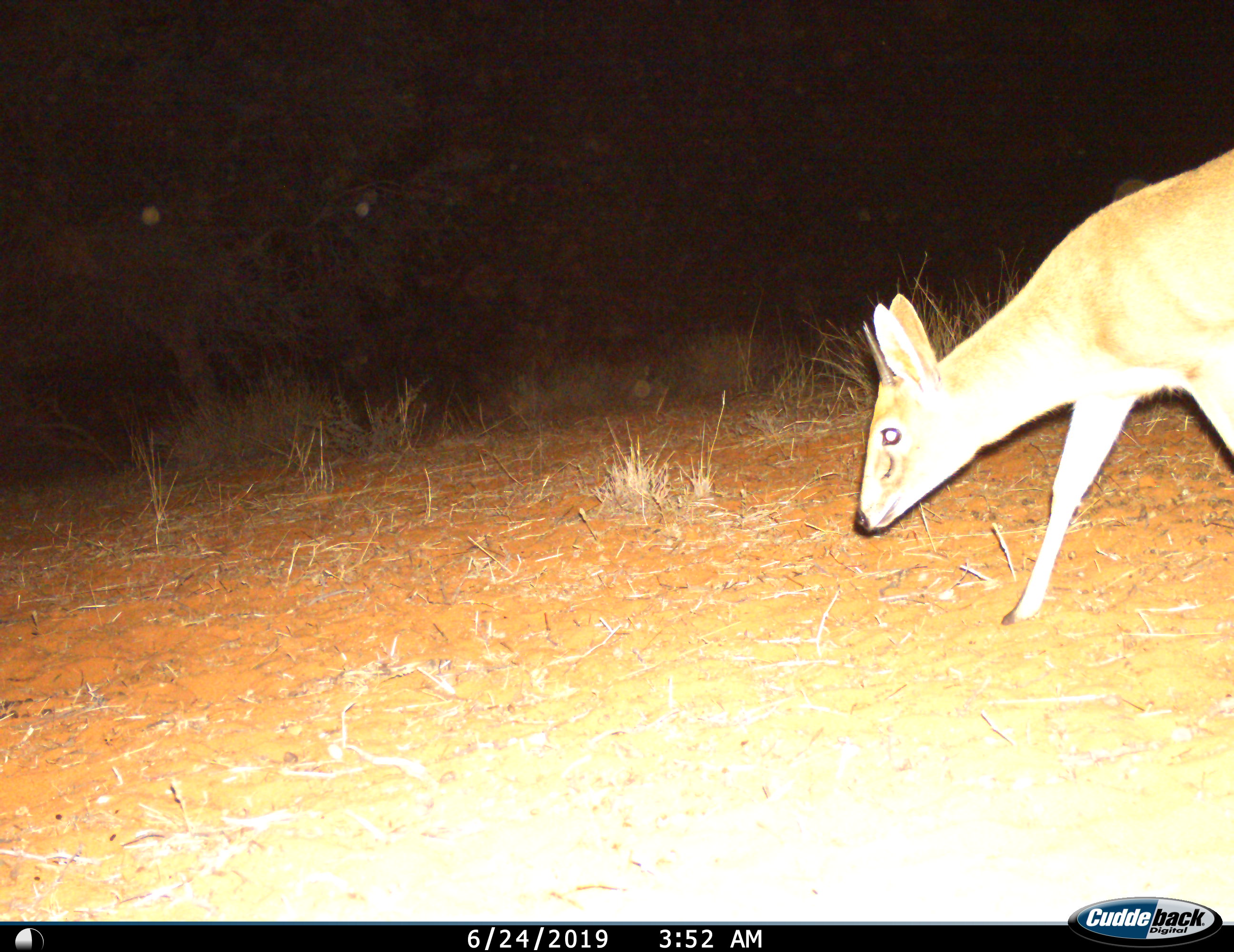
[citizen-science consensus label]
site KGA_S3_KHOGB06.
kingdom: Animalia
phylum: Chordata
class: Mammalia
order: Artiodactyla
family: Bovidae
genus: Sylvicapra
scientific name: Sylvicapra grimmia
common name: common duiker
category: duikercommongrey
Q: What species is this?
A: Duikercommongrey (common duiker) (Sylvicapra grimmia).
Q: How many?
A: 1.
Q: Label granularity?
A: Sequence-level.